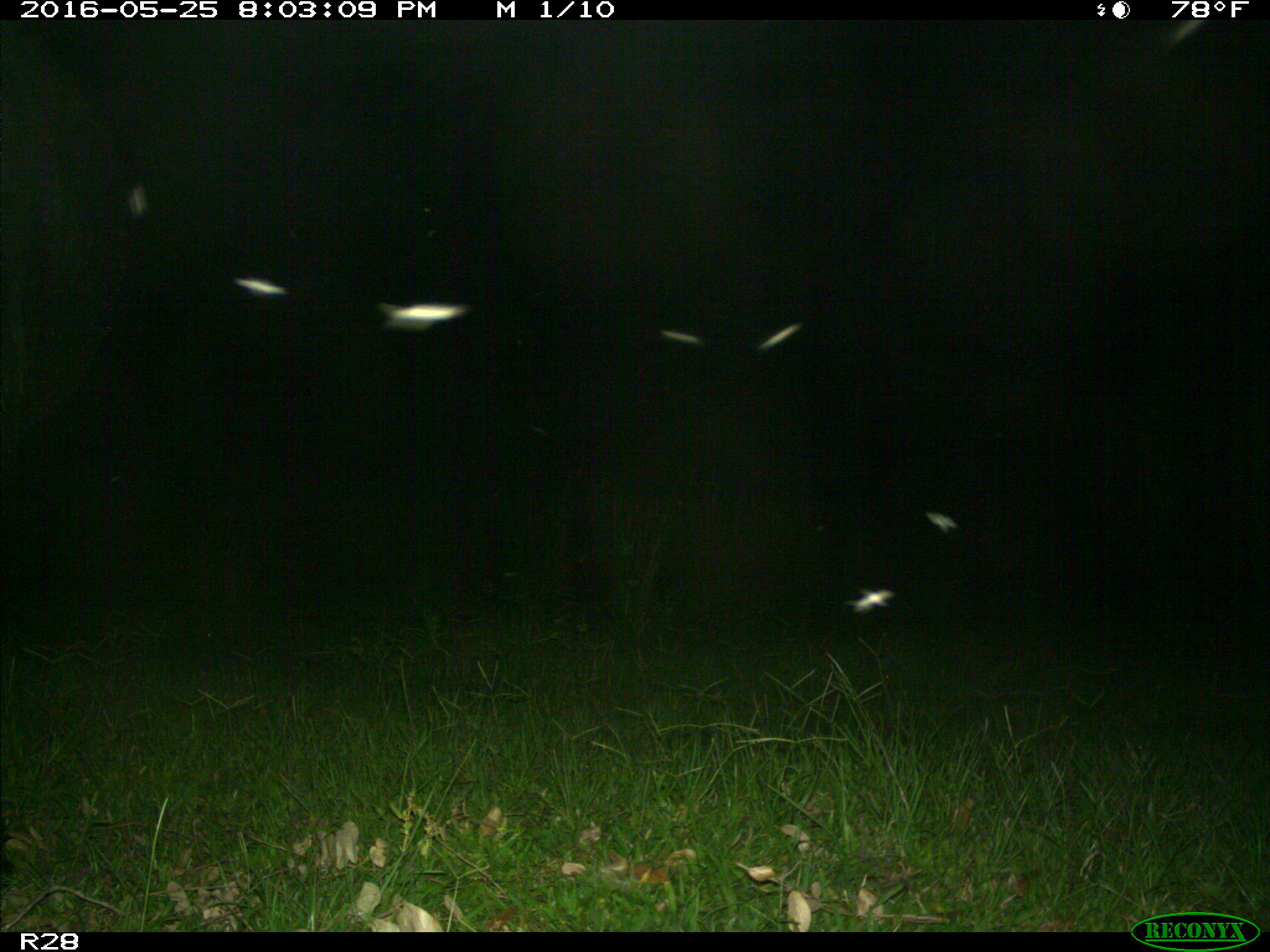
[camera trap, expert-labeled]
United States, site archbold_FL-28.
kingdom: Animalia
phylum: Chordata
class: Mammalia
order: Artiodactyla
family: Bovidae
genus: Bos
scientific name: Bos taurus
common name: domestic cow